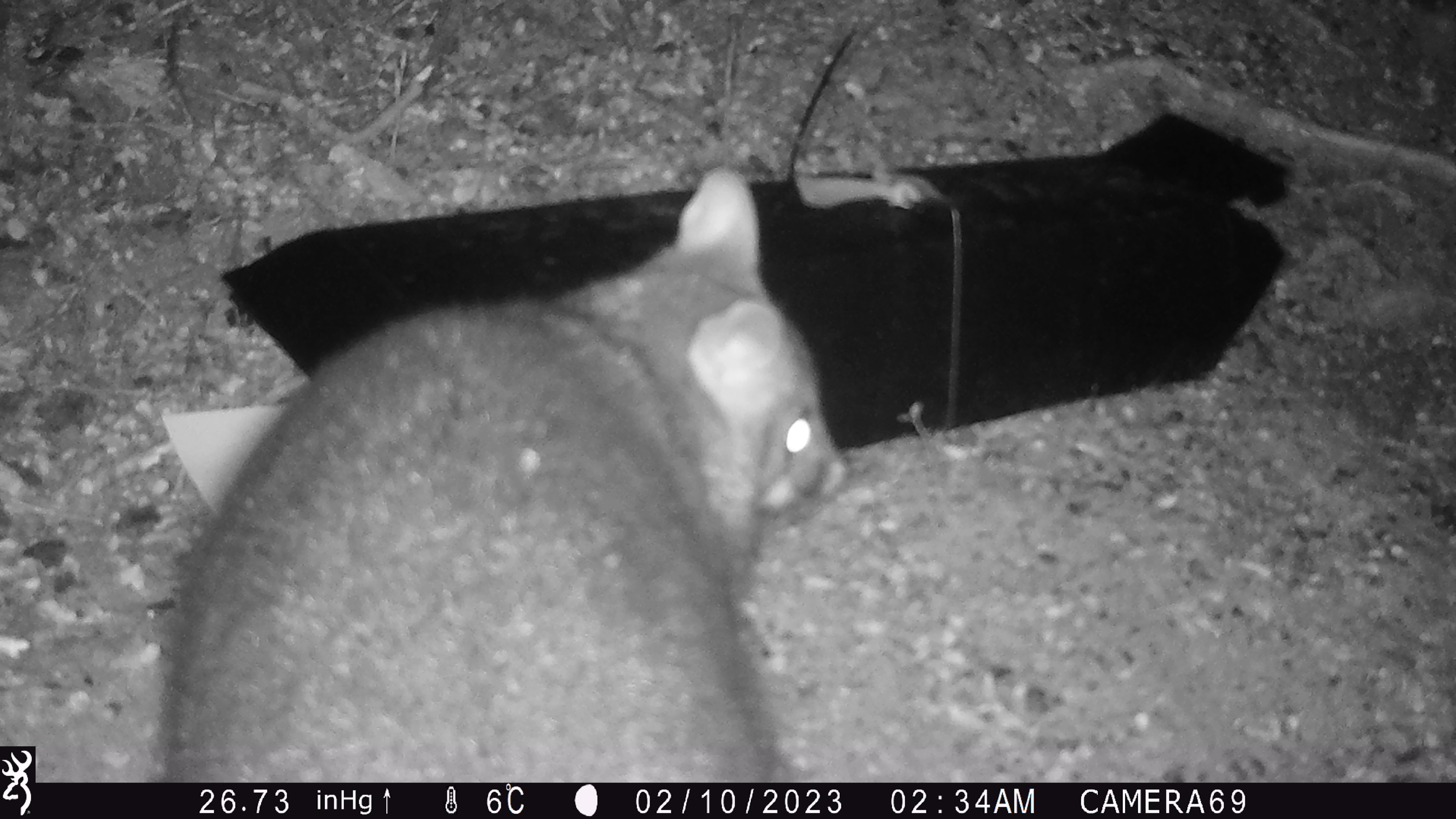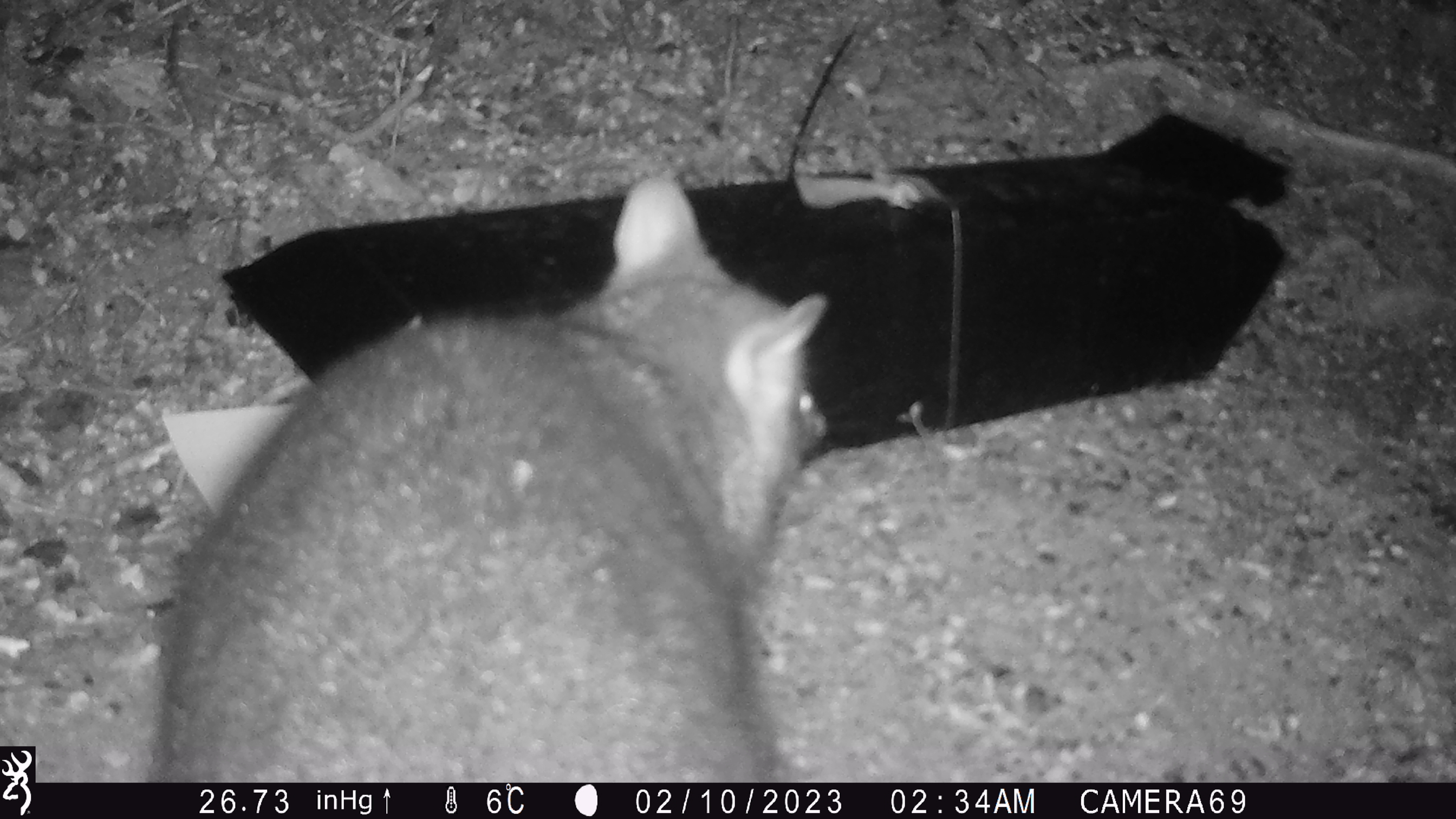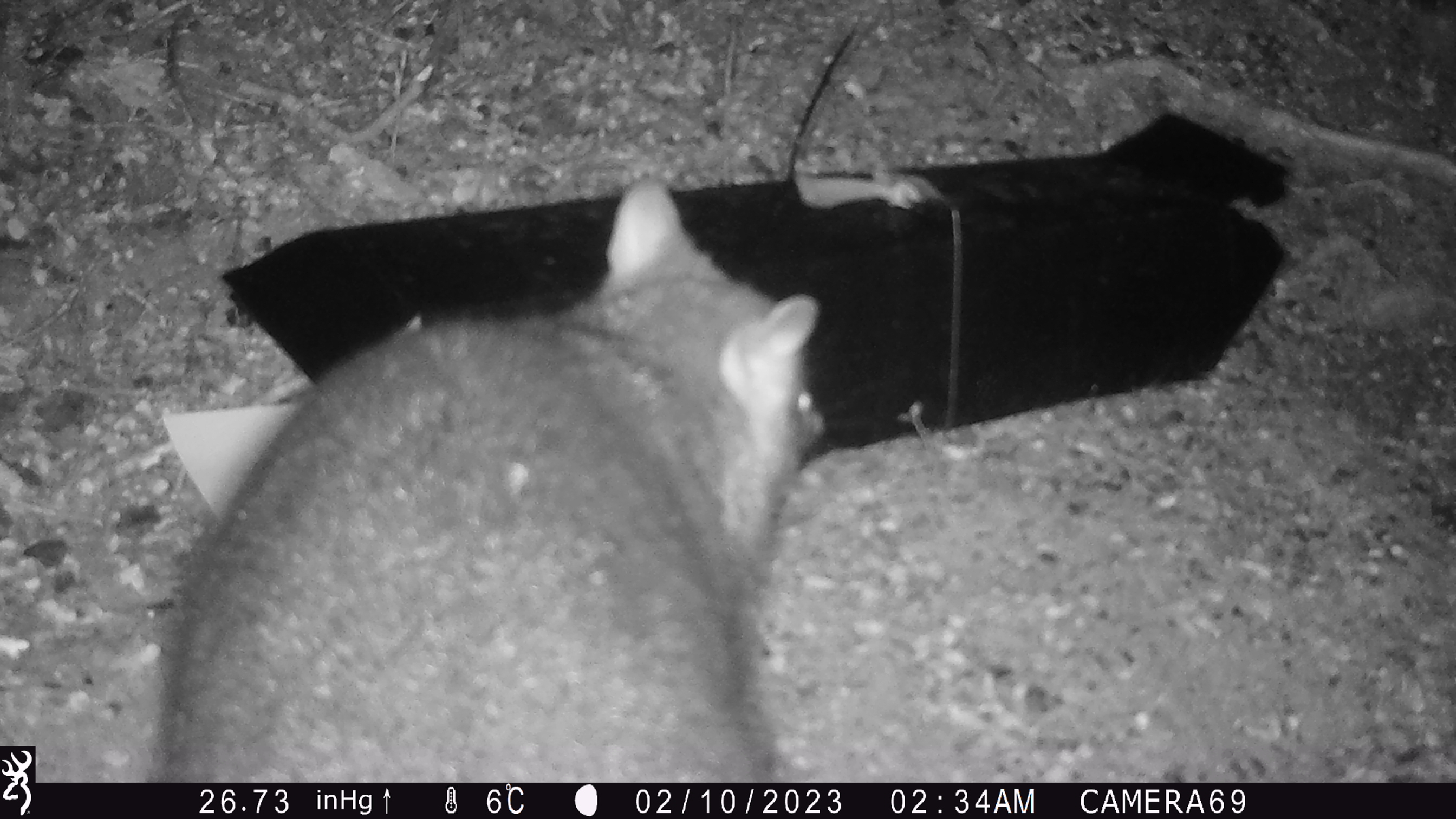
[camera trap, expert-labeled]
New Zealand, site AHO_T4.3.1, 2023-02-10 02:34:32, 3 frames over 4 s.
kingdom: Animalia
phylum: Chordata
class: Mammalia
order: Carnivora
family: Mustelidae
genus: Mustela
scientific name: Mustela erminea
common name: stoat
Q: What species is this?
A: Stoat (Mustela erminea).